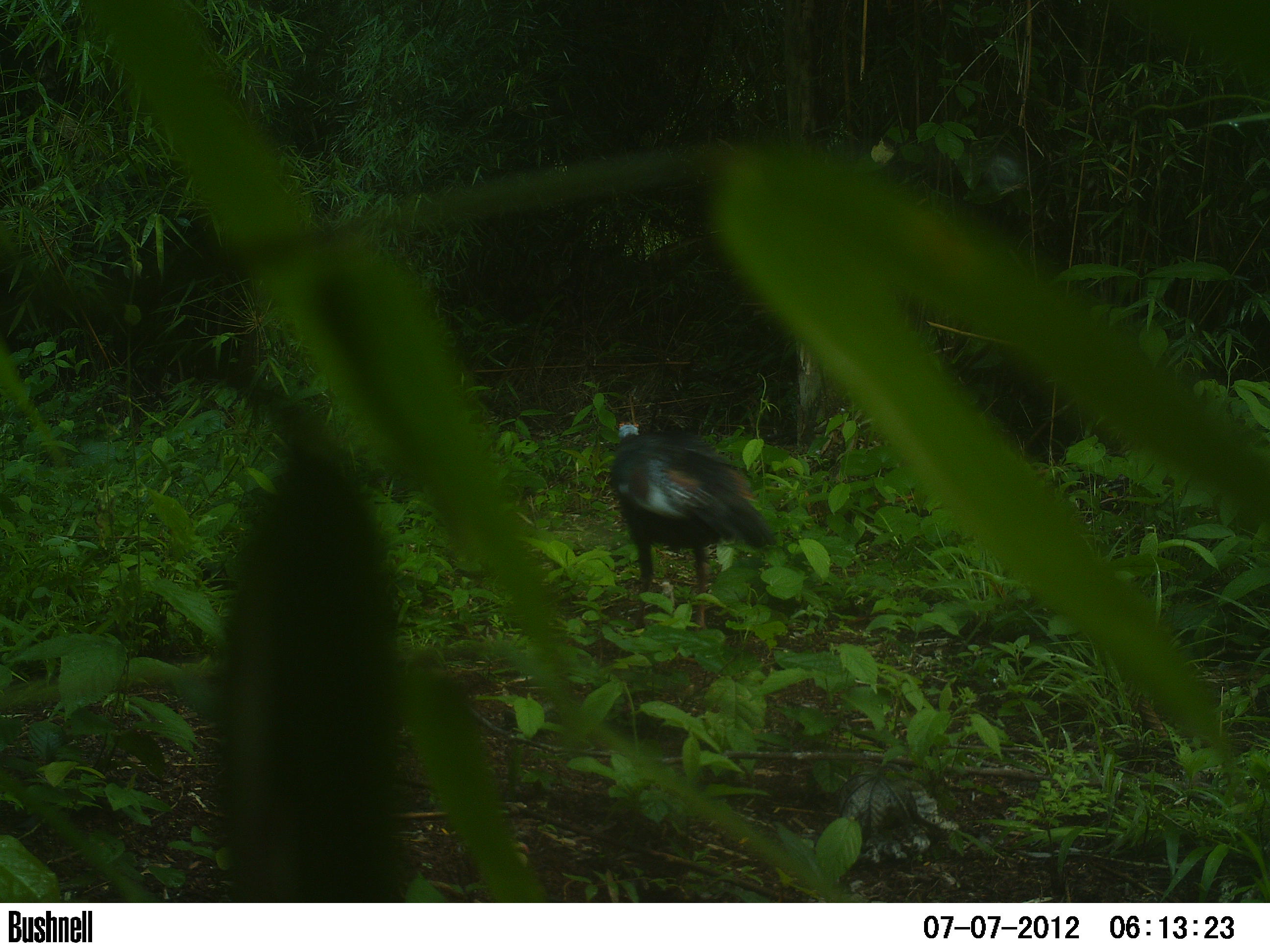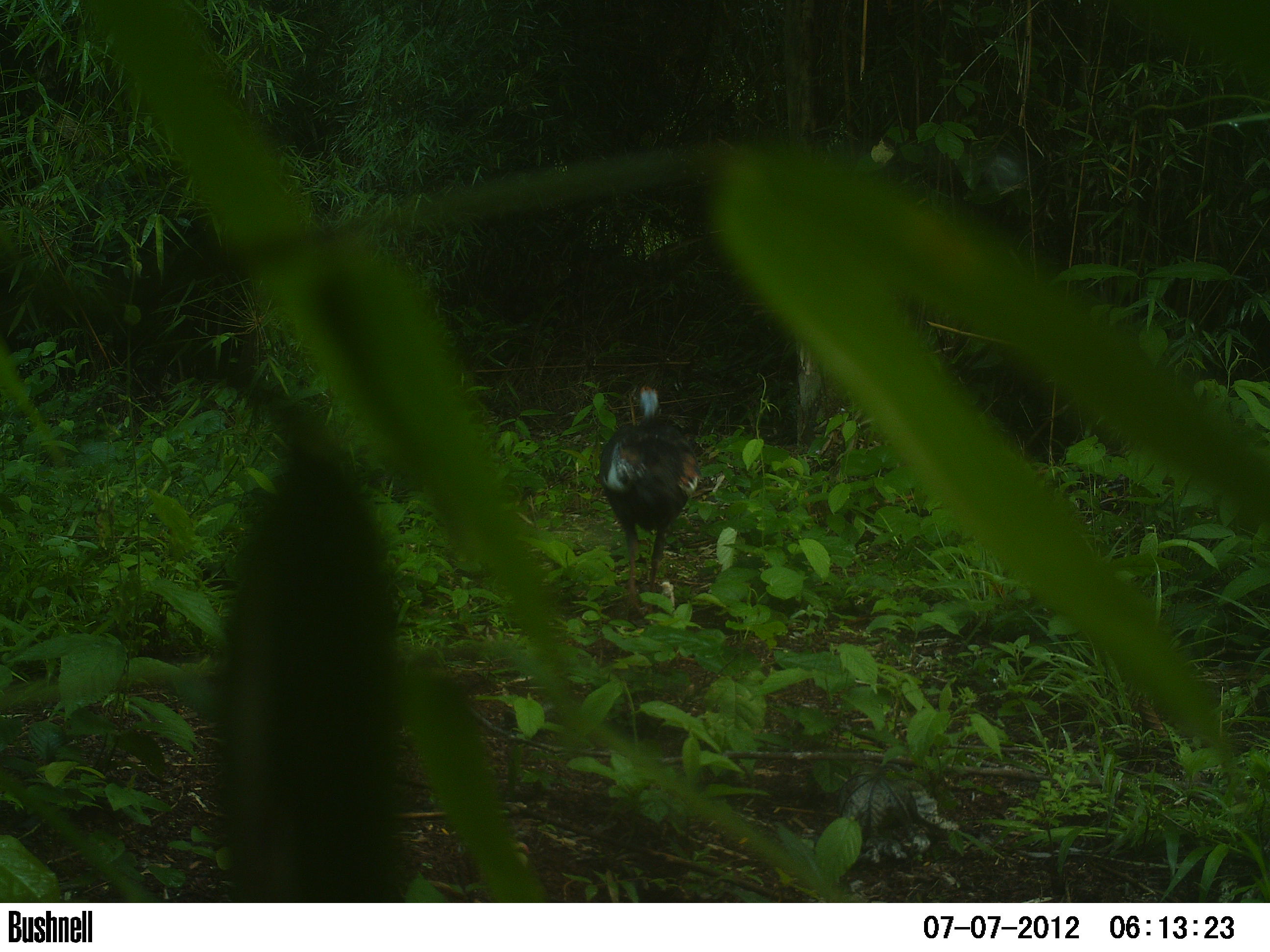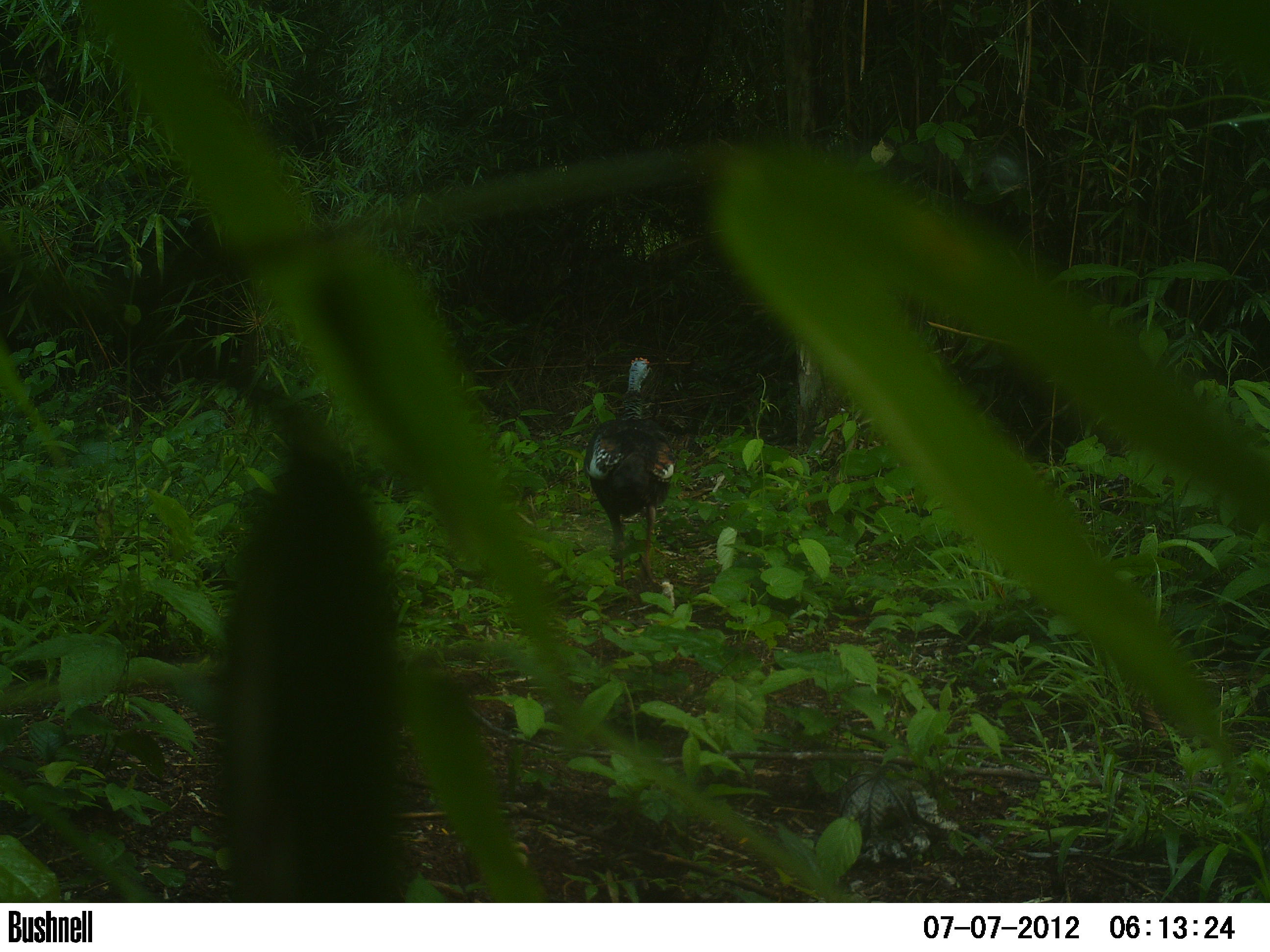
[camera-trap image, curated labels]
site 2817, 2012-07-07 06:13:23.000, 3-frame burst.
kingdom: Animalia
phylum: Chordata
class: Aves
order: Galliformes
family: Phasianidae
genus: Meleagris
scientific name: Meleagris ocellata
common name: ocellated turkey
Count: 1.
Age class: adult.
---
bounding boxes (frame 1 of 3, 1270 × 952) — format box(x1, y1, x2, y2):
meleagris ocellata: box(607, 421, 778, 633)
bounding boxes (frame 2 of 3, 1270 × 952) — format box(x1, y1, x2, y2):
meleagris ocellata: box(597, 384, 703, 623)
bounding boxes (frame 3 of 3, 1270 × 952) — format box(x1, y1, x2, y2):
meleagris ocellata: box(581, 356, 676, 602)